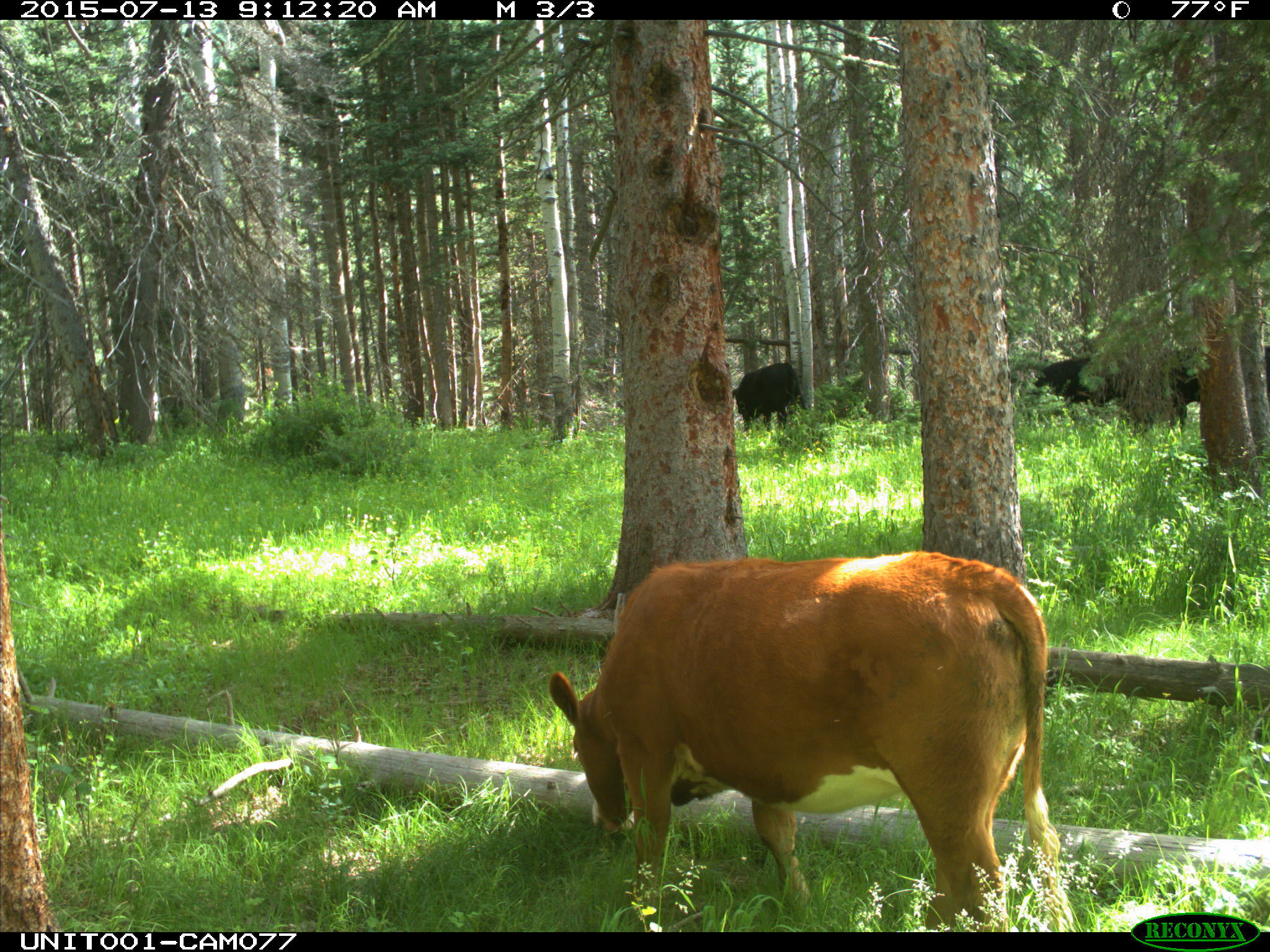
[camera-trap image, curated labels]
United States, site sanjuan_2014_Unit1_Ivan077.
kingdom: Animalia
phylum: Chordata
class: Mammalia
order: Artiodactyla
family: Bovidae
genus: Bos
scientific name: Bos taurus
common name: domestic cow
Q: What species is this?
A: Bos taurus (domestic cow).